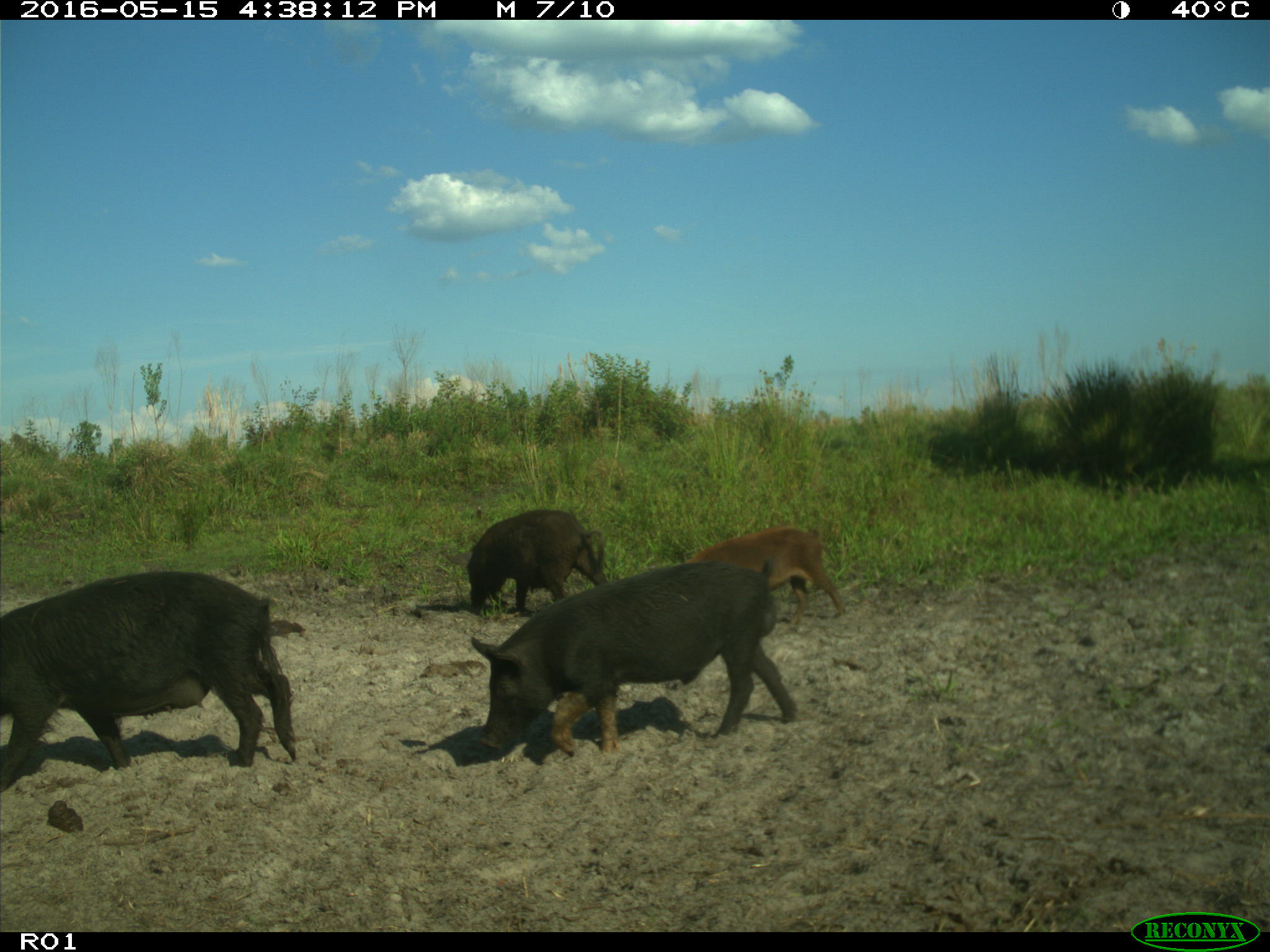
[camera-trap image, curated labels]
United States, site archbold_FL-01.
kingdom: Animalia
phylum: Chordata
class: Mammalia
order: Artiodactyla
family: Suidae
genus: Sus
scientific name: Sus scrofa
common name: wild boar